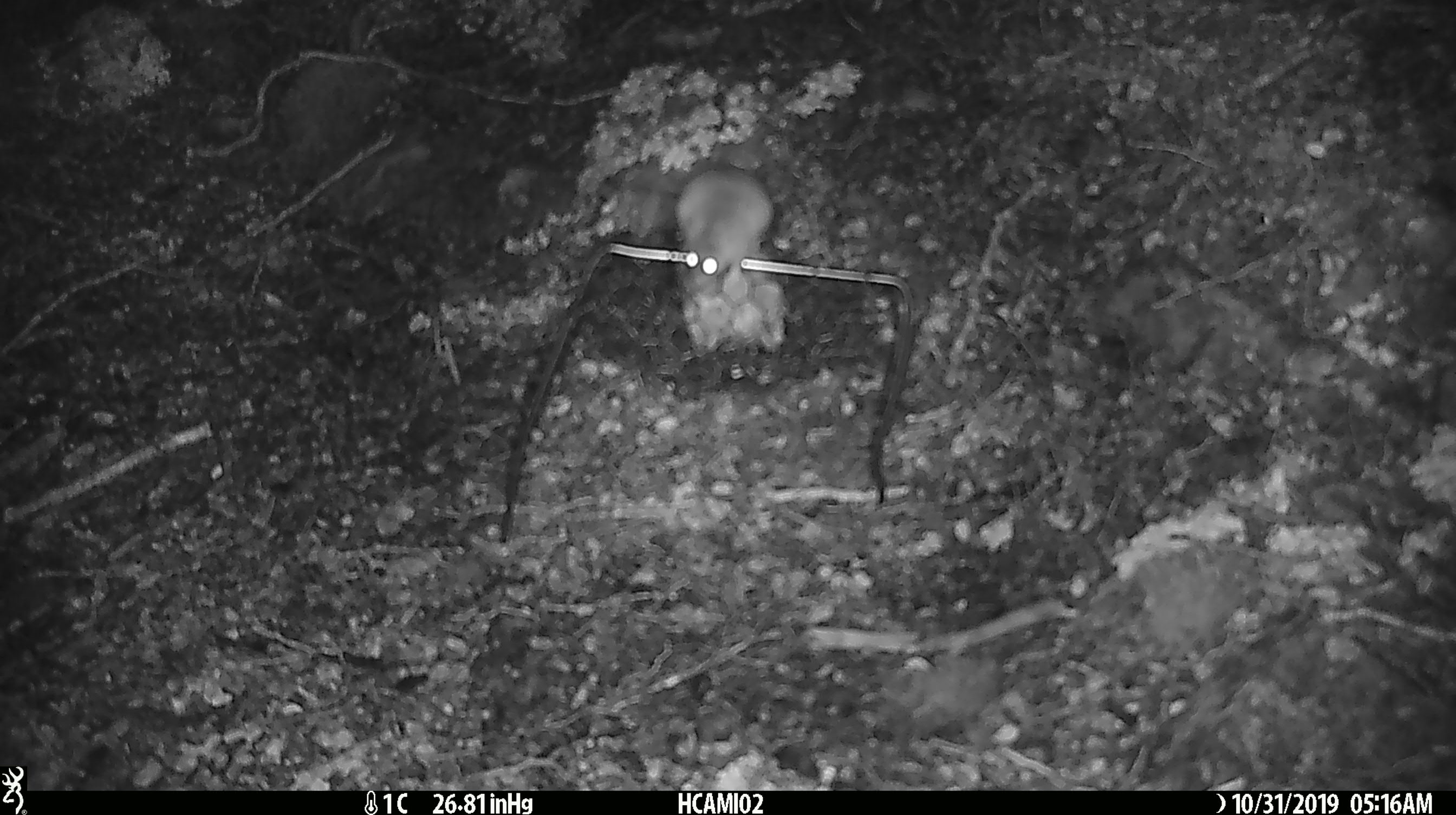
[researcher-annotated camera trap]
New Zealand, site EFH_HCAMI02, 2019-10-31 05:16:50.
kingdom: Animalia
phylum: Chordata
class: Mammalia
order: Rodentia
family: Muridae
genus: Mus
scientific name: Mus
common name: mouse